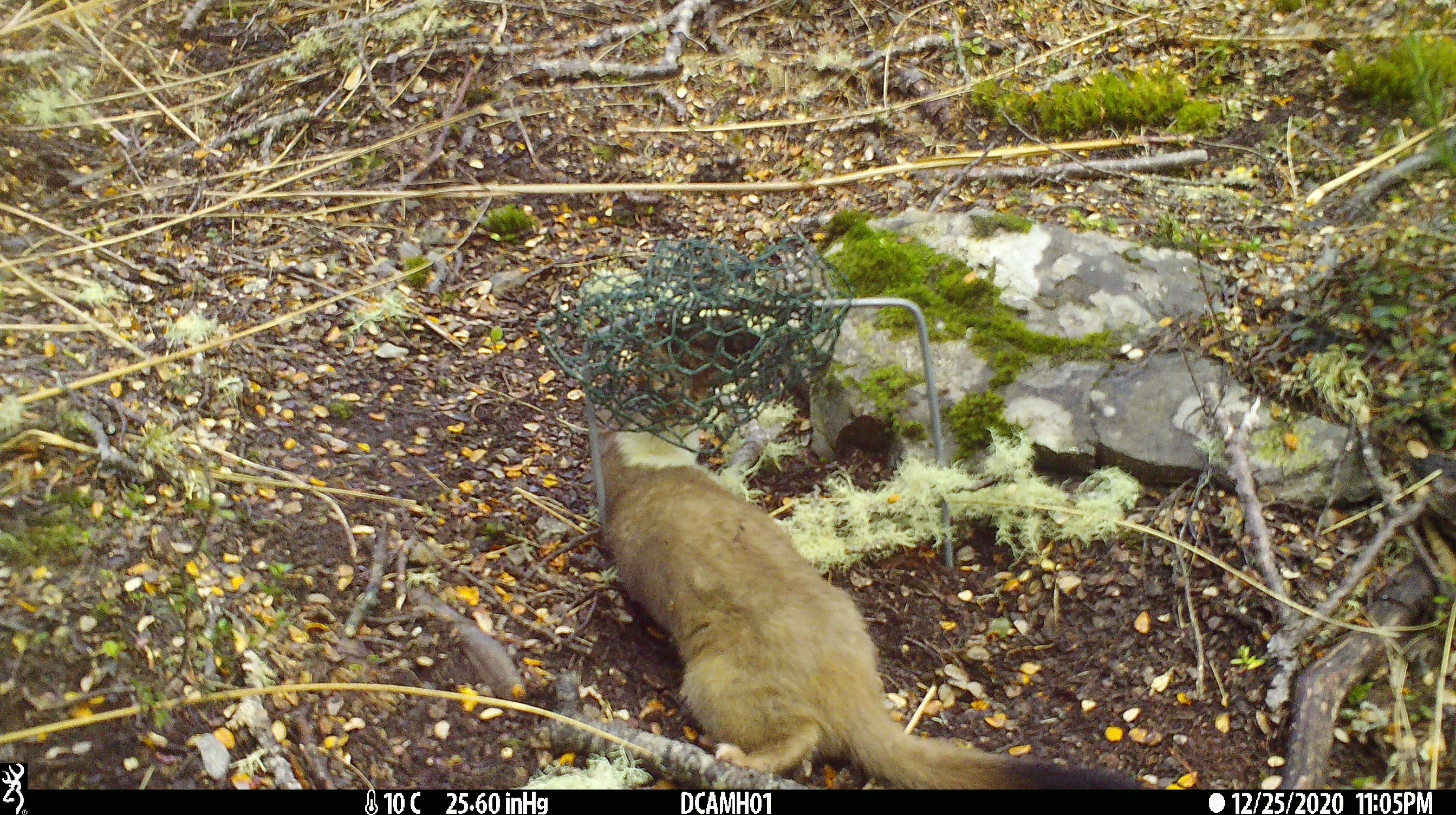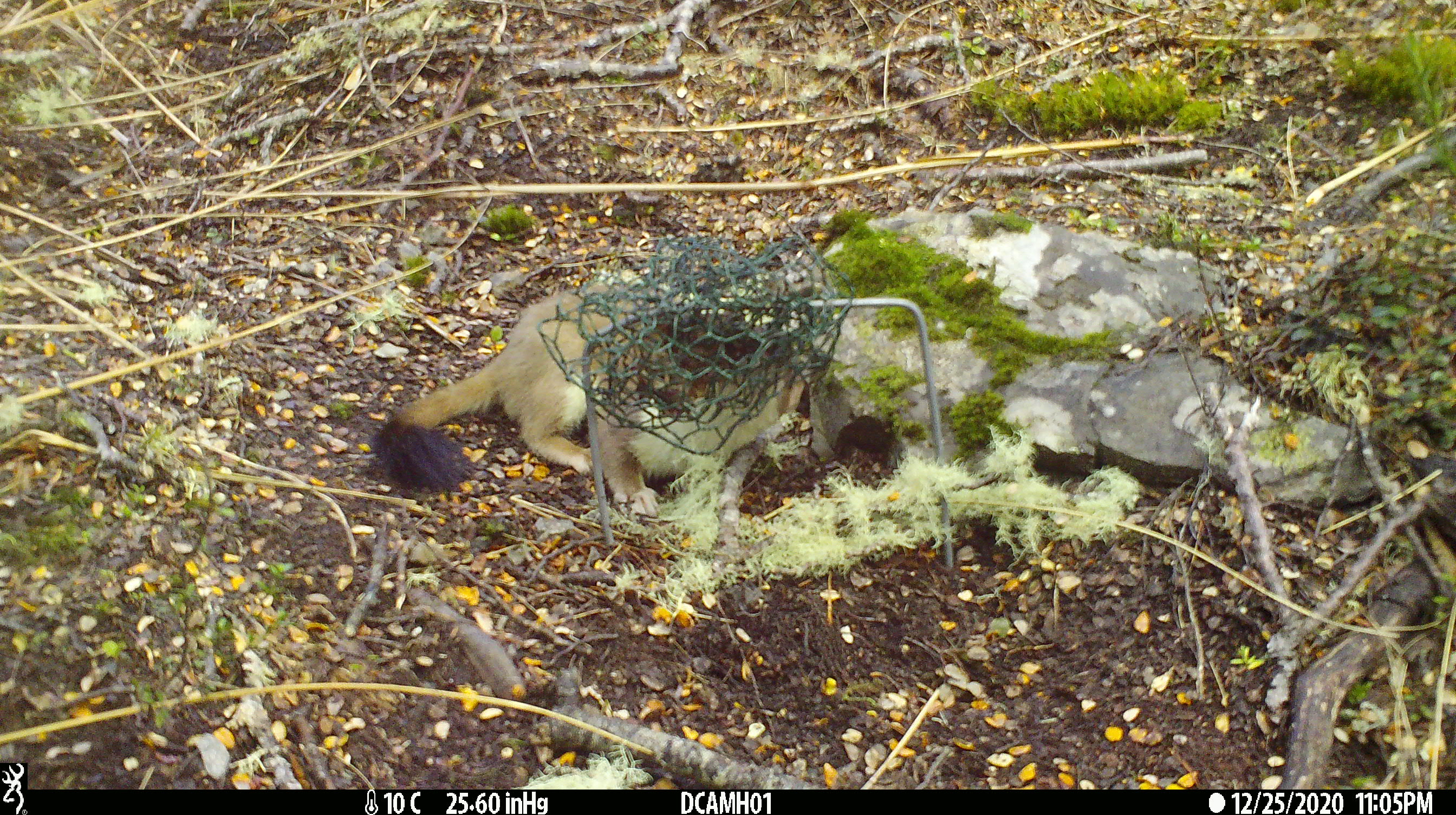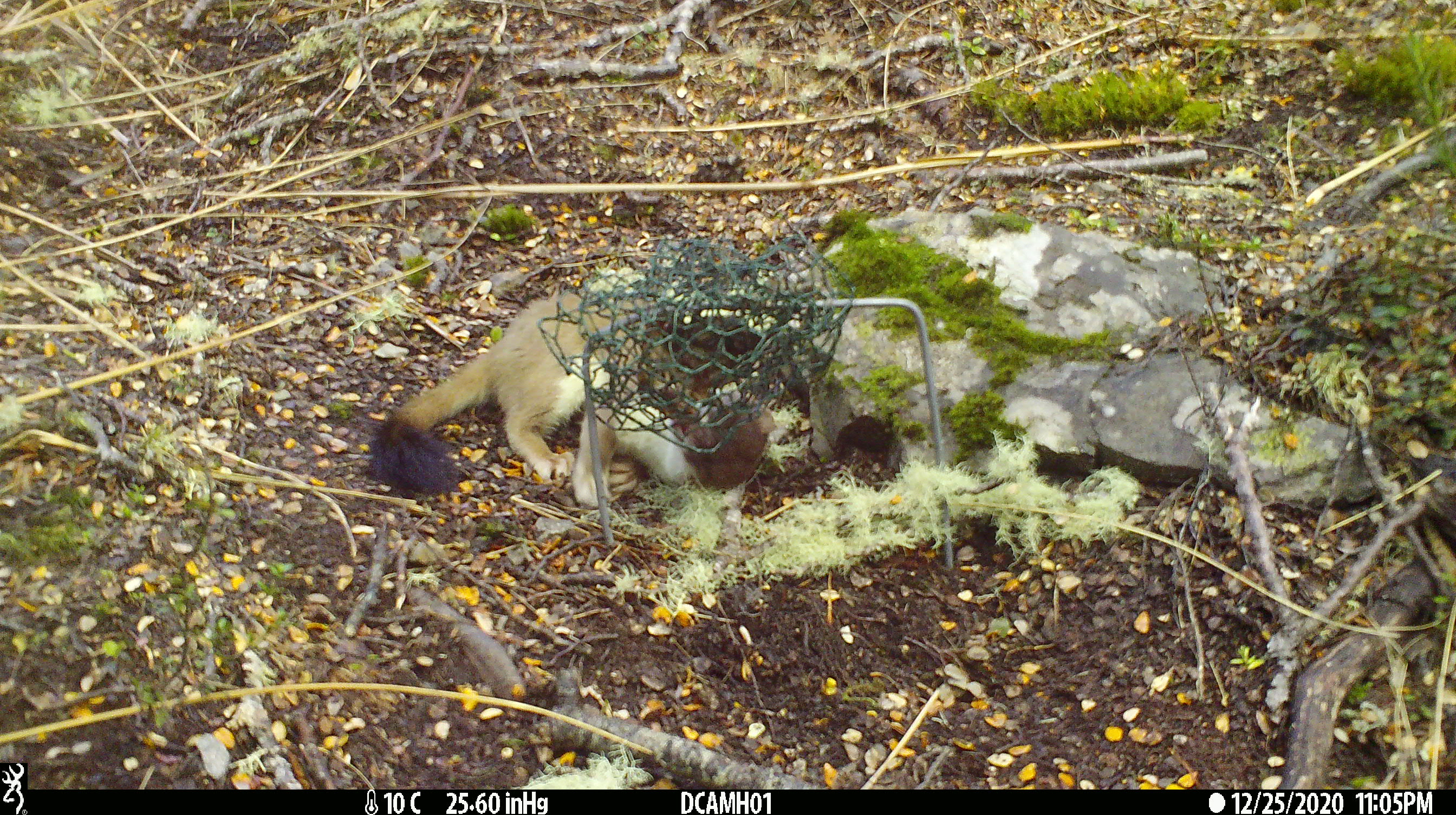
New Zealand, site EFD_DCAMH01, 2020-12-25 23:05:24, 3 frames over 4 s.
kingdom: Animalia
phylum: Chordata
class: Mammalia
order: Carnivora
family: Mustelidae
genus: Mustela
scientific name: Mustela erminea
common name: stoat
Stoat (Mustela erminea).